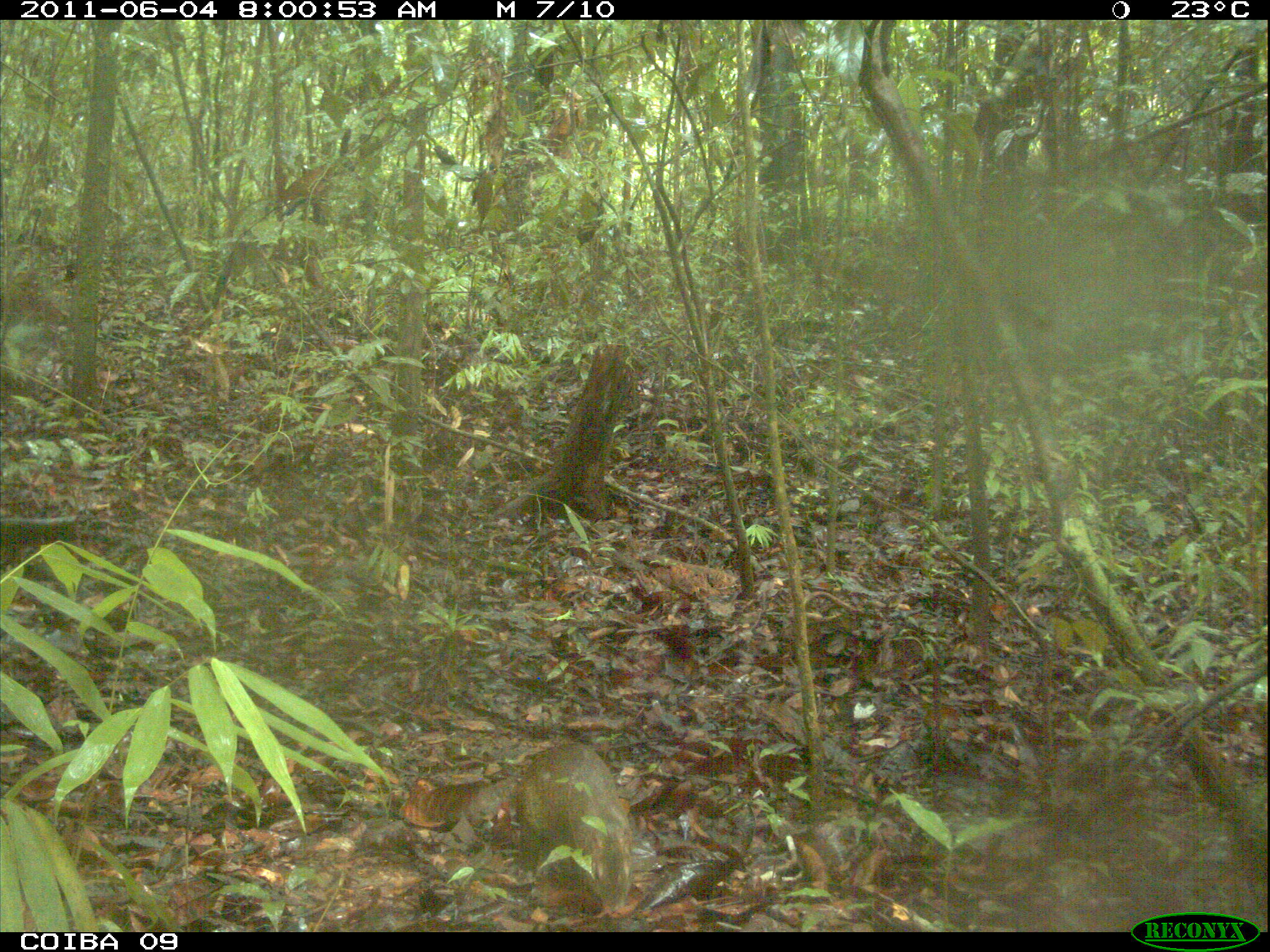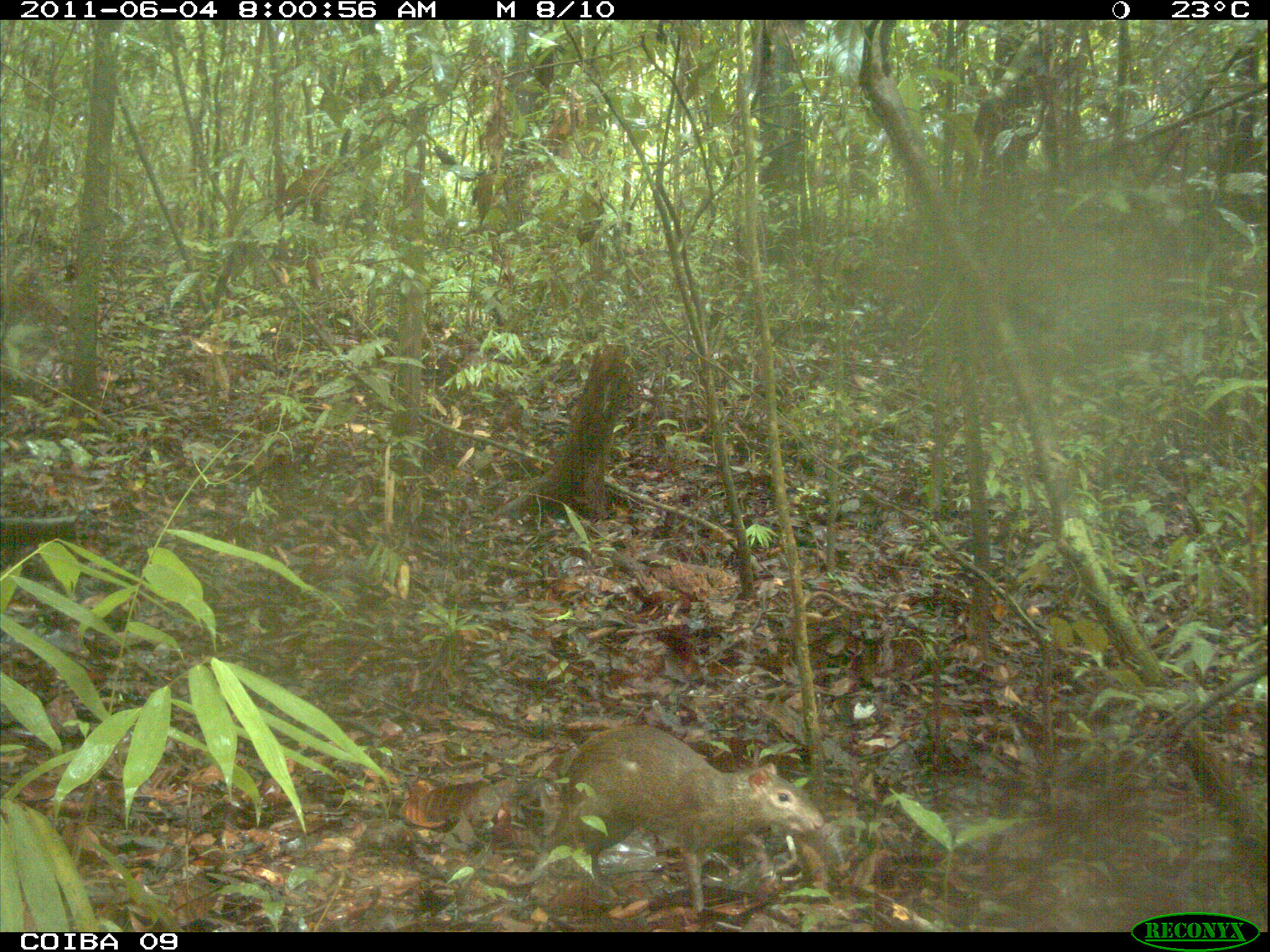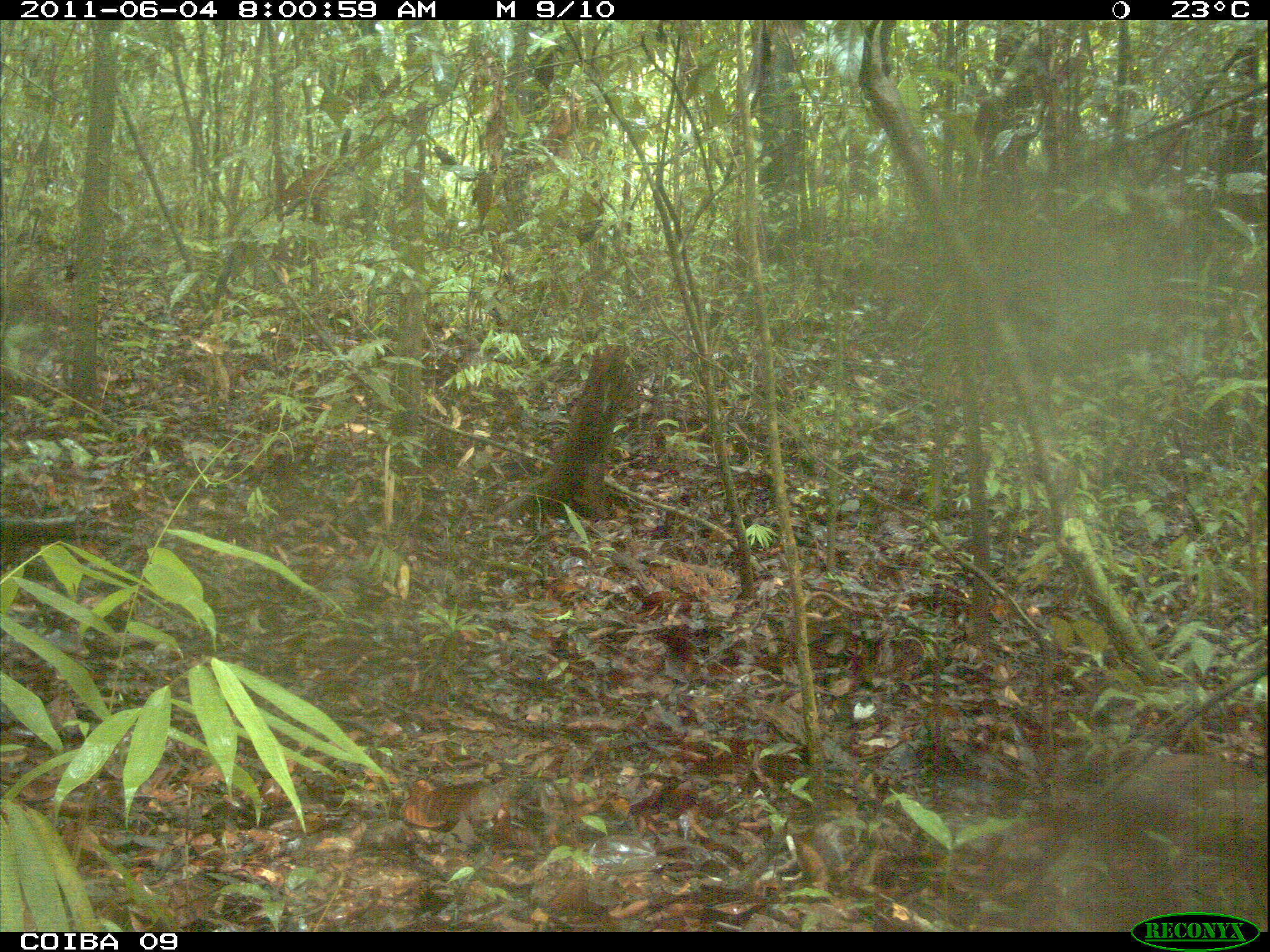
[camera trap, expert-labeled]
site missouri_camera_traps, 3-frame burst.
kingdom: Animalia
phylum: Chordata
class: Mammalia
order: Rodentia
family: Dasyproctidae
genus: Dasyprocta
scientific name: Dasyprocta coibae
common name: coiban agouti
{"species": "coiban agouti (Dasyprocta coibae)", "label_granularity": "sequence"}